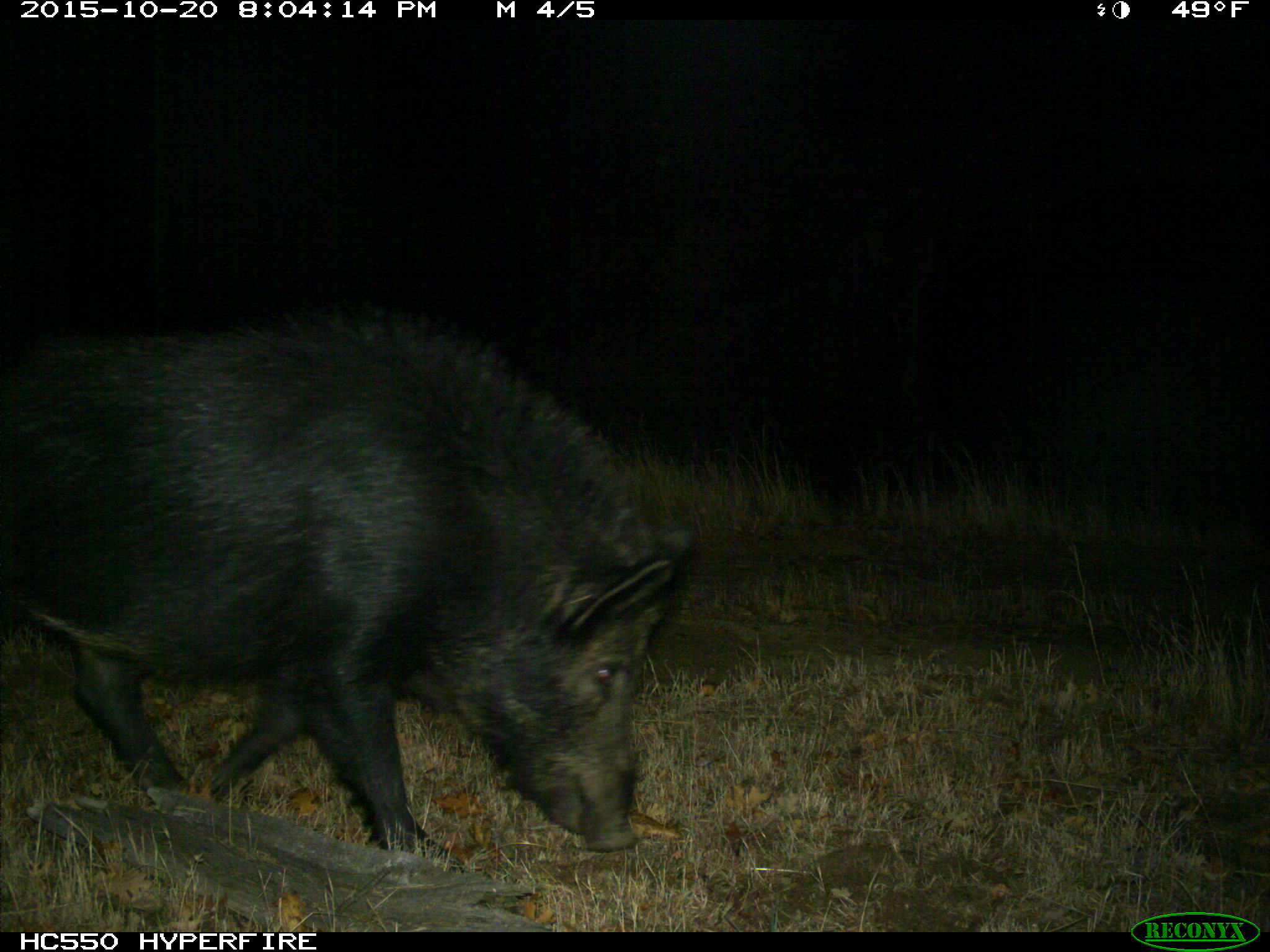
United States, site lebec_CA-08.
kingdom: Animalia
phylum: Chordata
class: Mammalia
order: Artiodactyla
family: Suidae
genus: Sus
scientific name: Sus scrofa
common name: wild boar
Sus scrofa (wild boar).